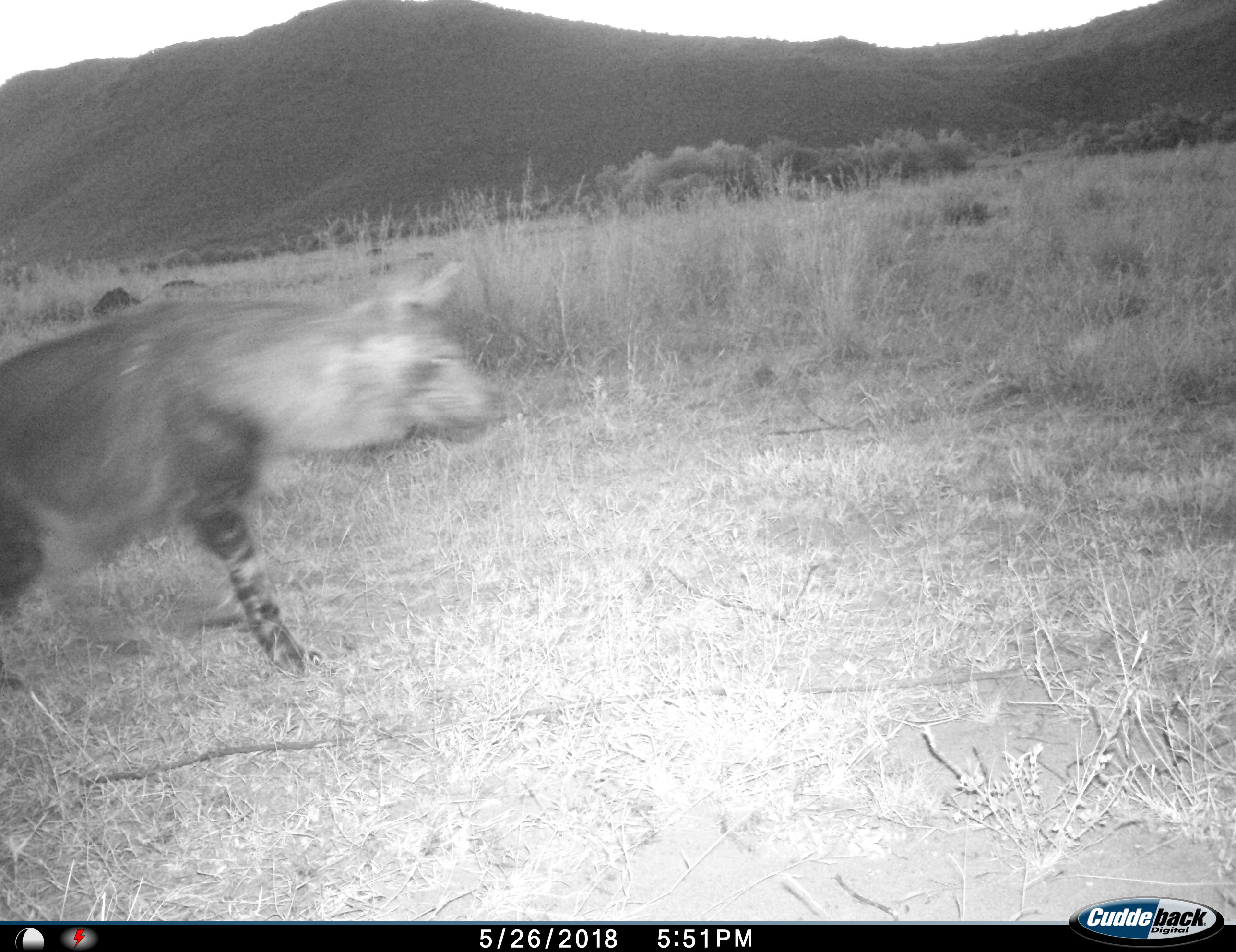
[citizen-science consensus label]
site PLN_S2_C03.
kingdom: Animalia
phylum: Chordata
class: Mammalia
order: Carnivora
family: Hyaenidae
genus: Parahyaena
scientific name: Parahyaena brunnea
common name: brown hyena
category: hyenabrown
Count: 1.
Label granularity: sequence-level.